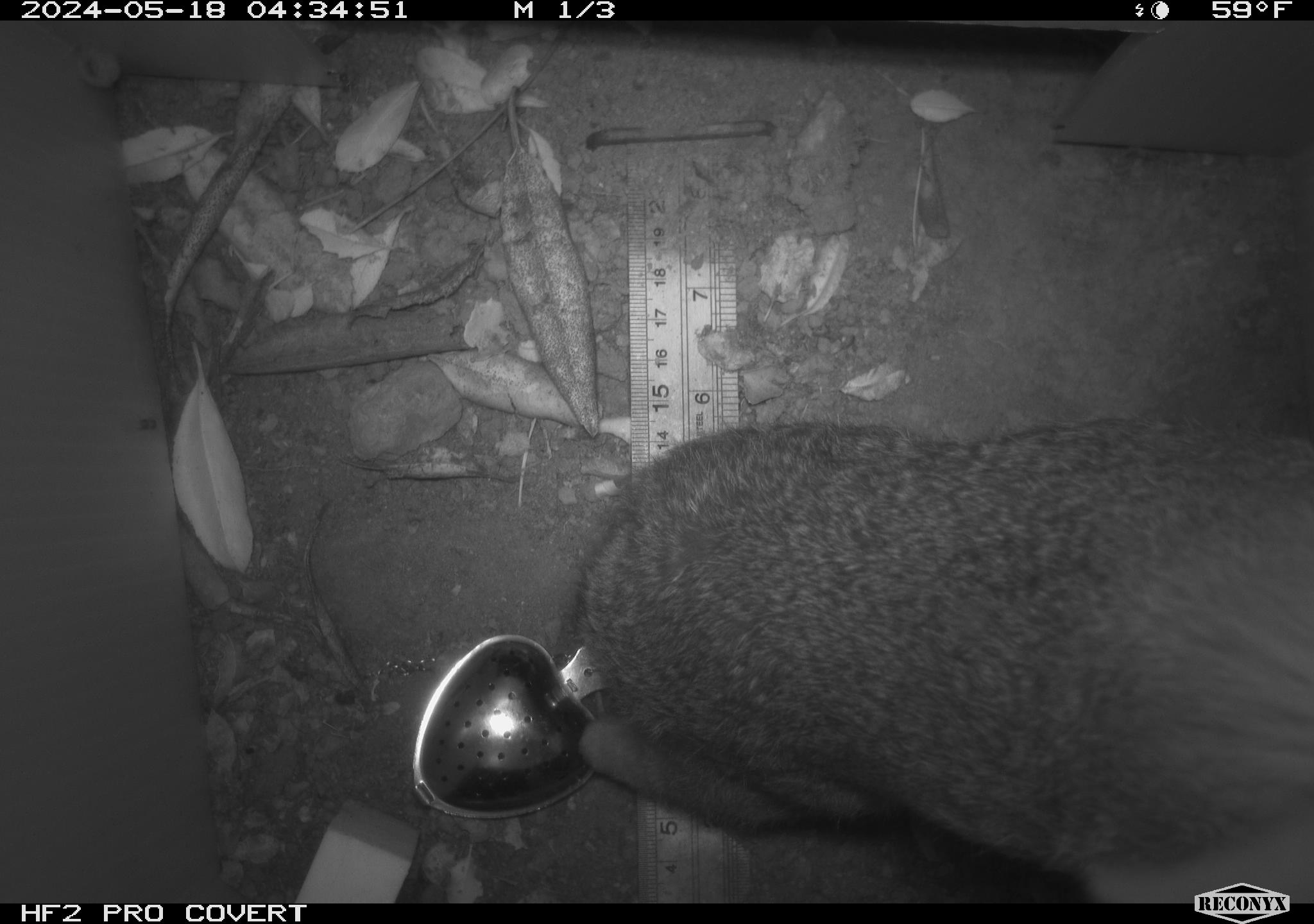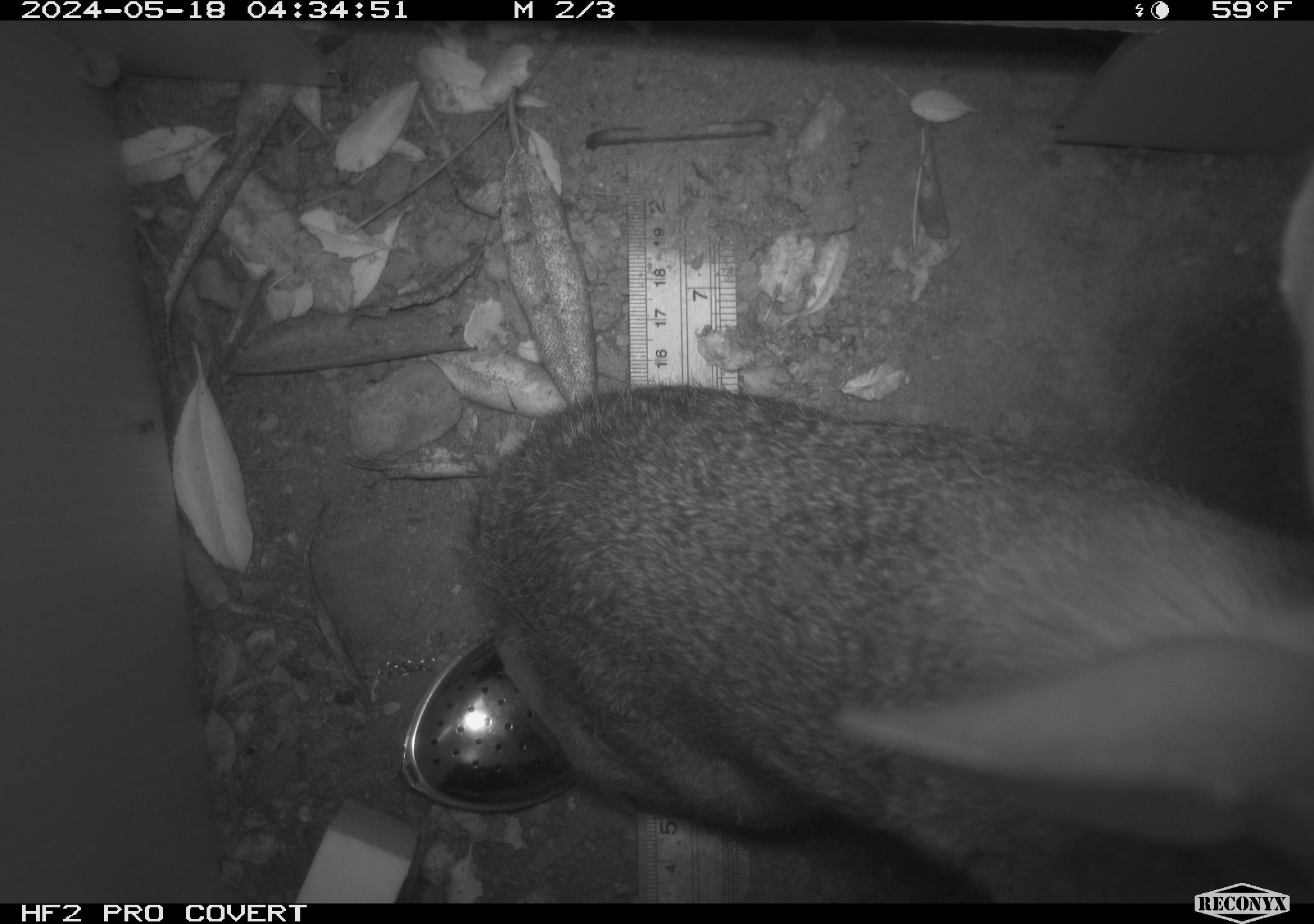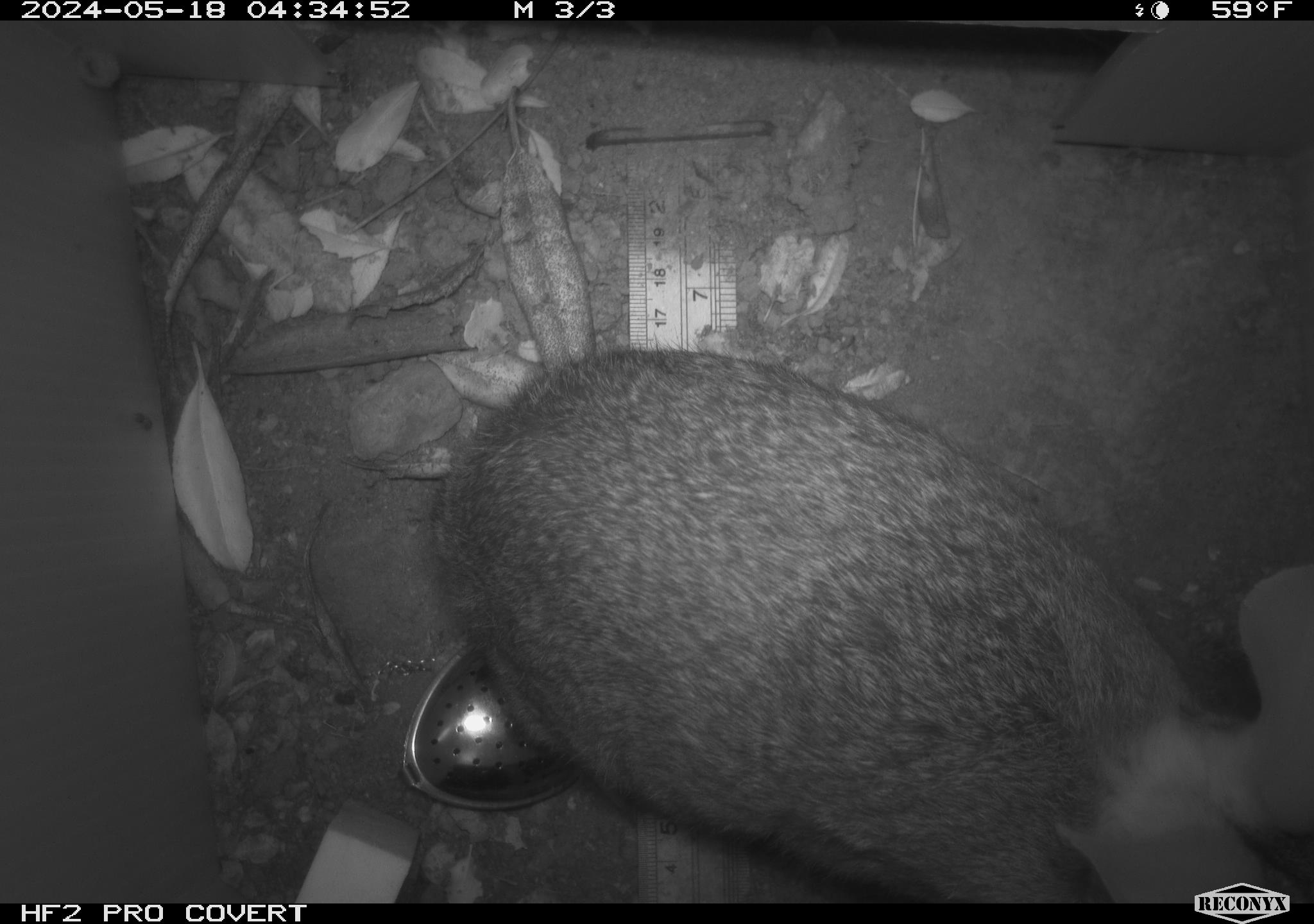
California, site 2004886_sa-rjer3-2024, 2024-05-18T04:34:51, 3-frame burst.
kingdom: Animalia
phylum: Chordata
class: Mammalia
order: Lagomorpha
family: Leporidae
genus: Sylvilagus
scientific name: Sylvilagus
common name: cottontail rabbits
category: sylvilagus species